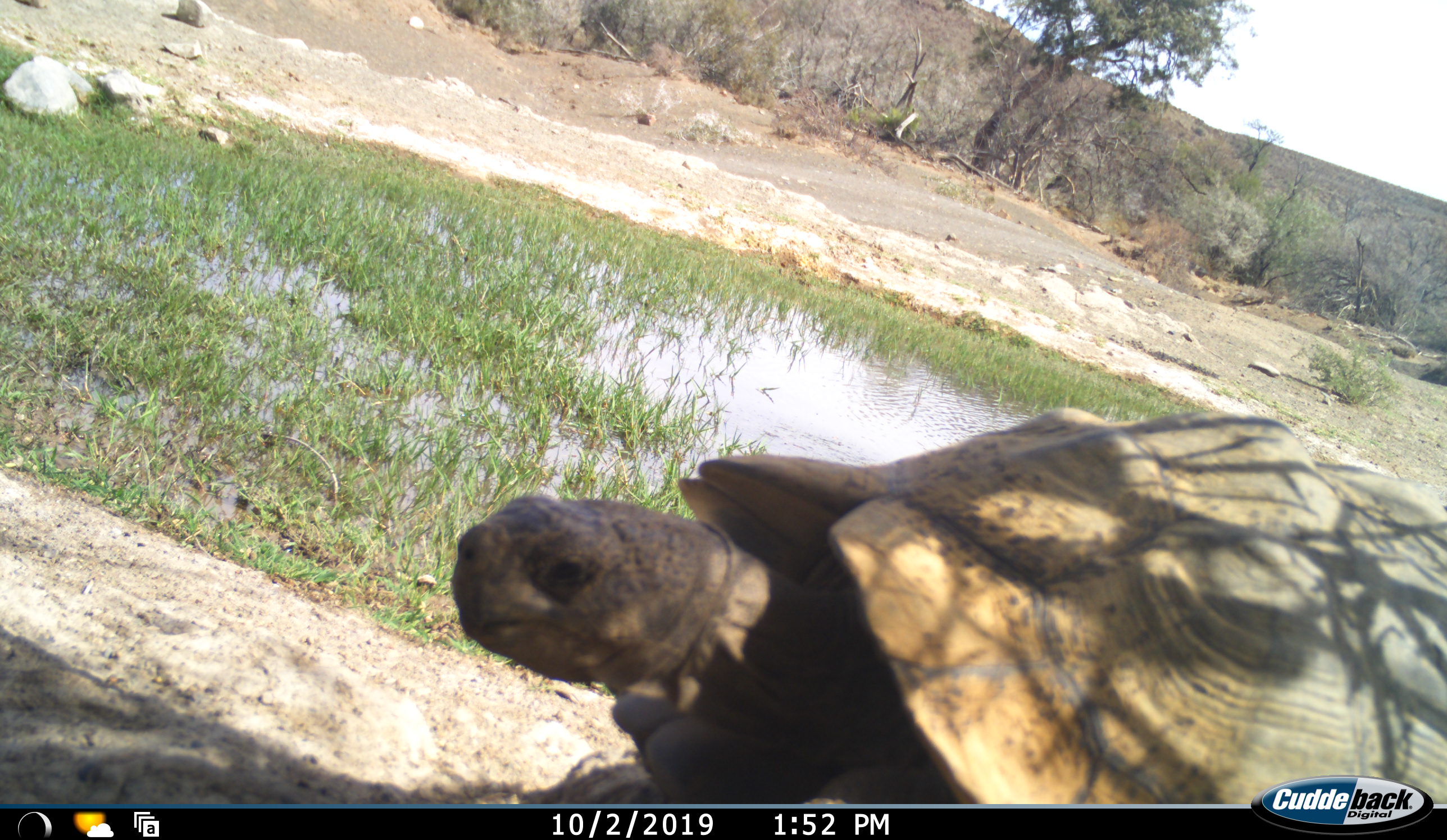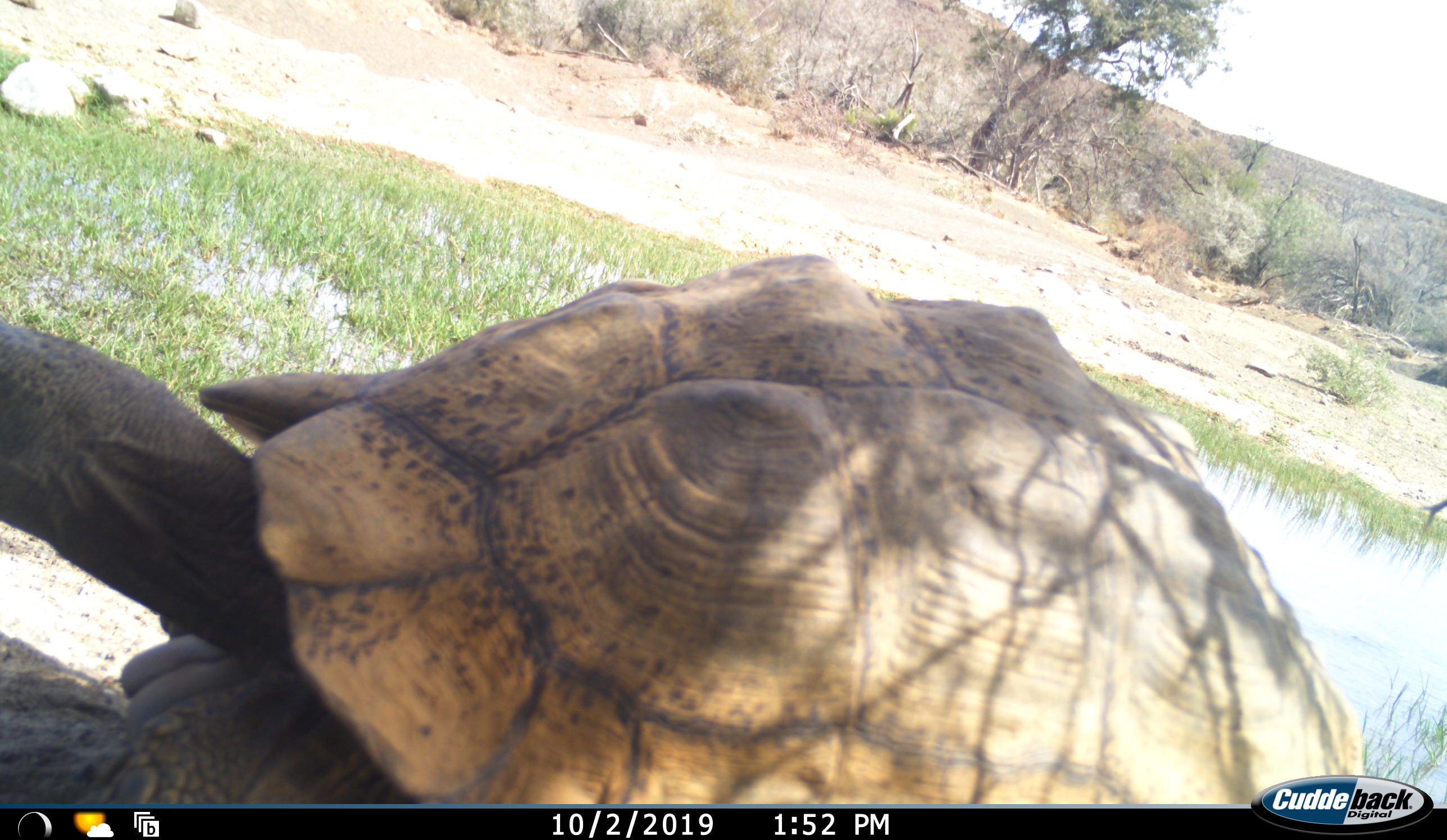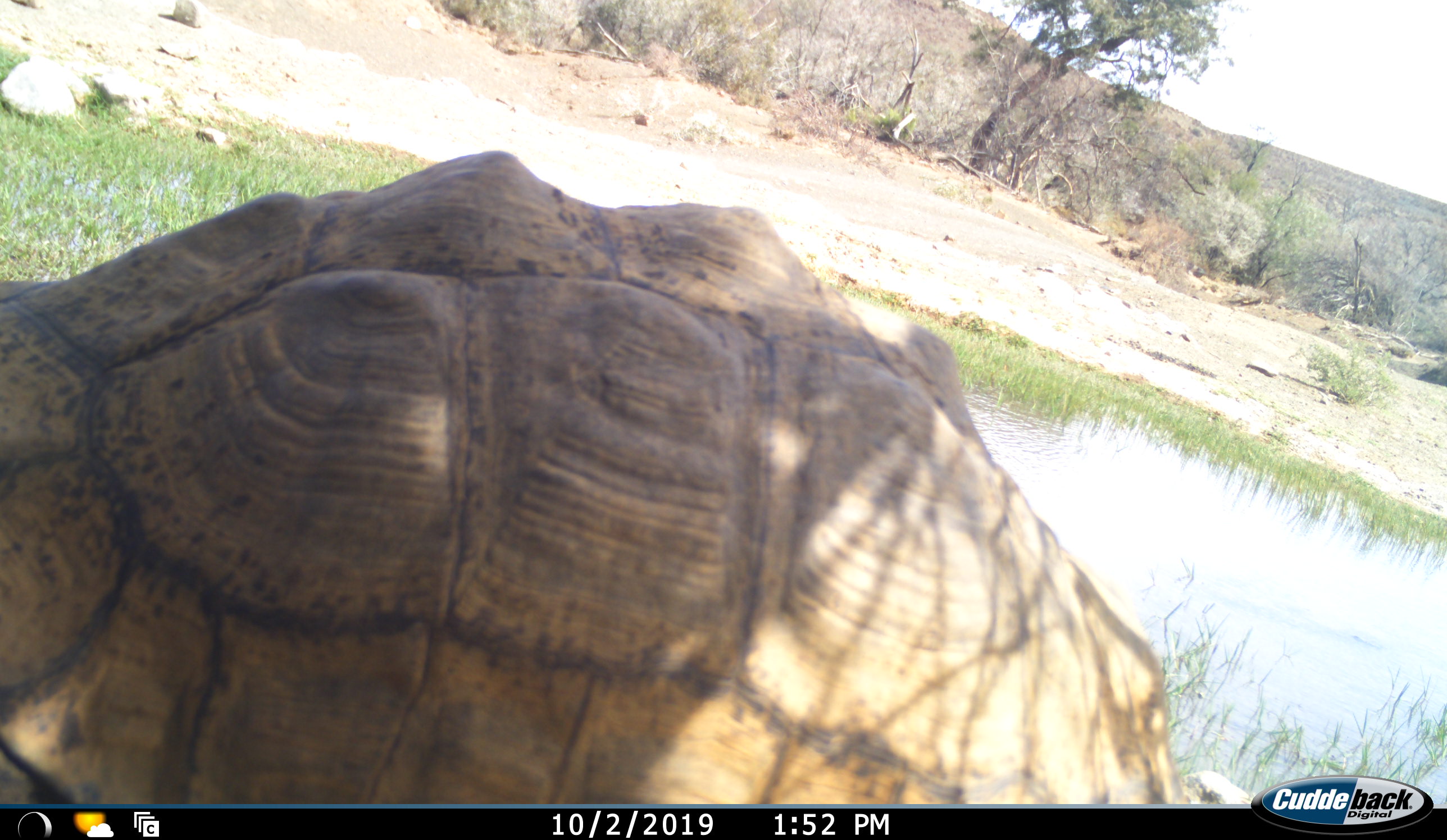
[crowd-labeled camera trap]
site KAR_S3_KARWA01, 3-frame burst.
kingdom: Animalia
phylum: Chordata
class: Reptilia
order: Testudines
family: Testudinidae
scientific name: Testudinidae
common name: tortoise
Tortoise (Testudinidae), count 1. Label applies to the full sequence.